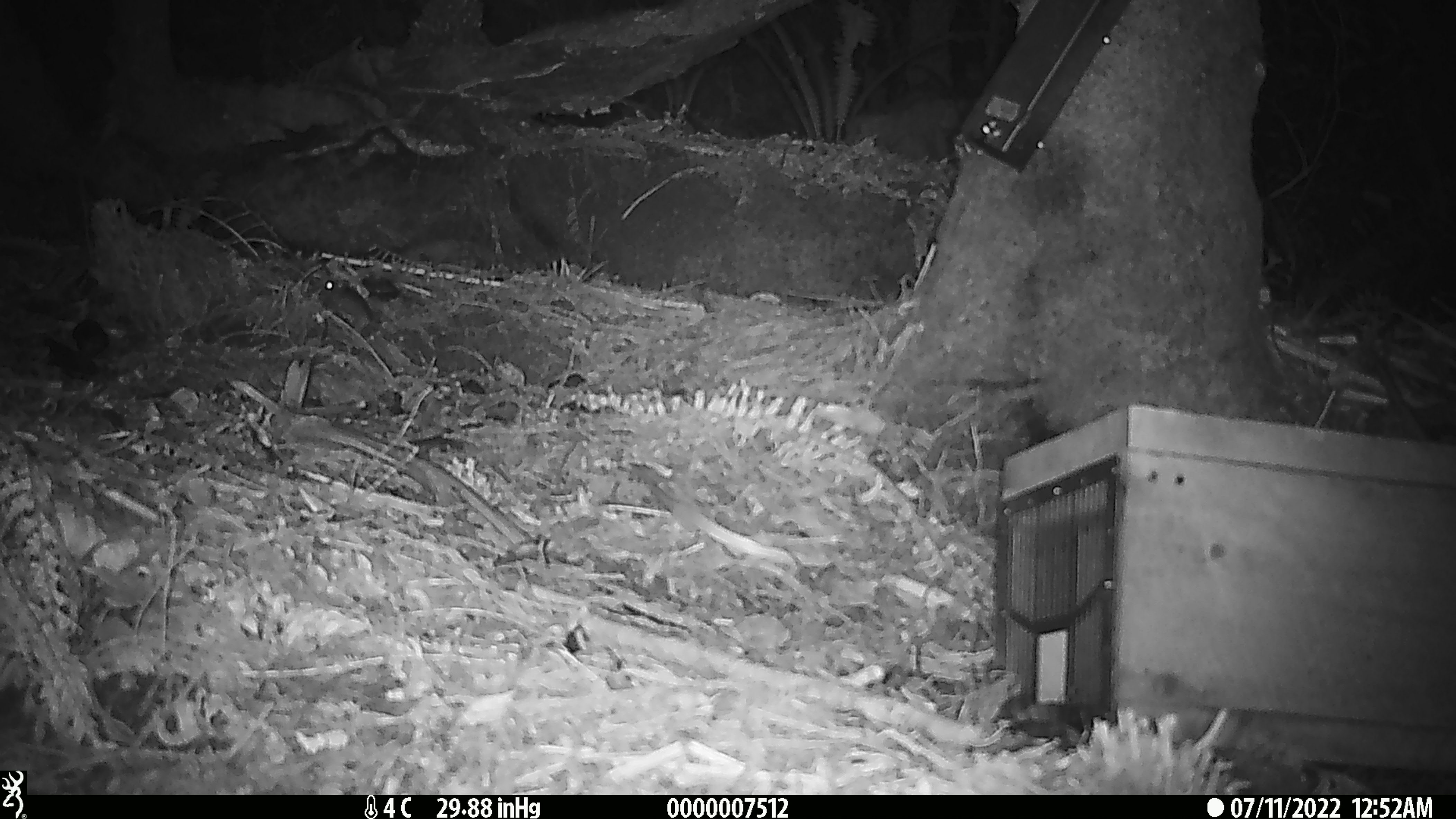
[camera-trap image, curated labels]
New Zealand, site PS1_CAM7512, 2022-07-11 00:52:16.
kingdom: Animalia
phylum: Chordata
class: Mammalia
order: Rodentia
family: Muridae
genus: Mus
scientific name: Mus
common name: mouse